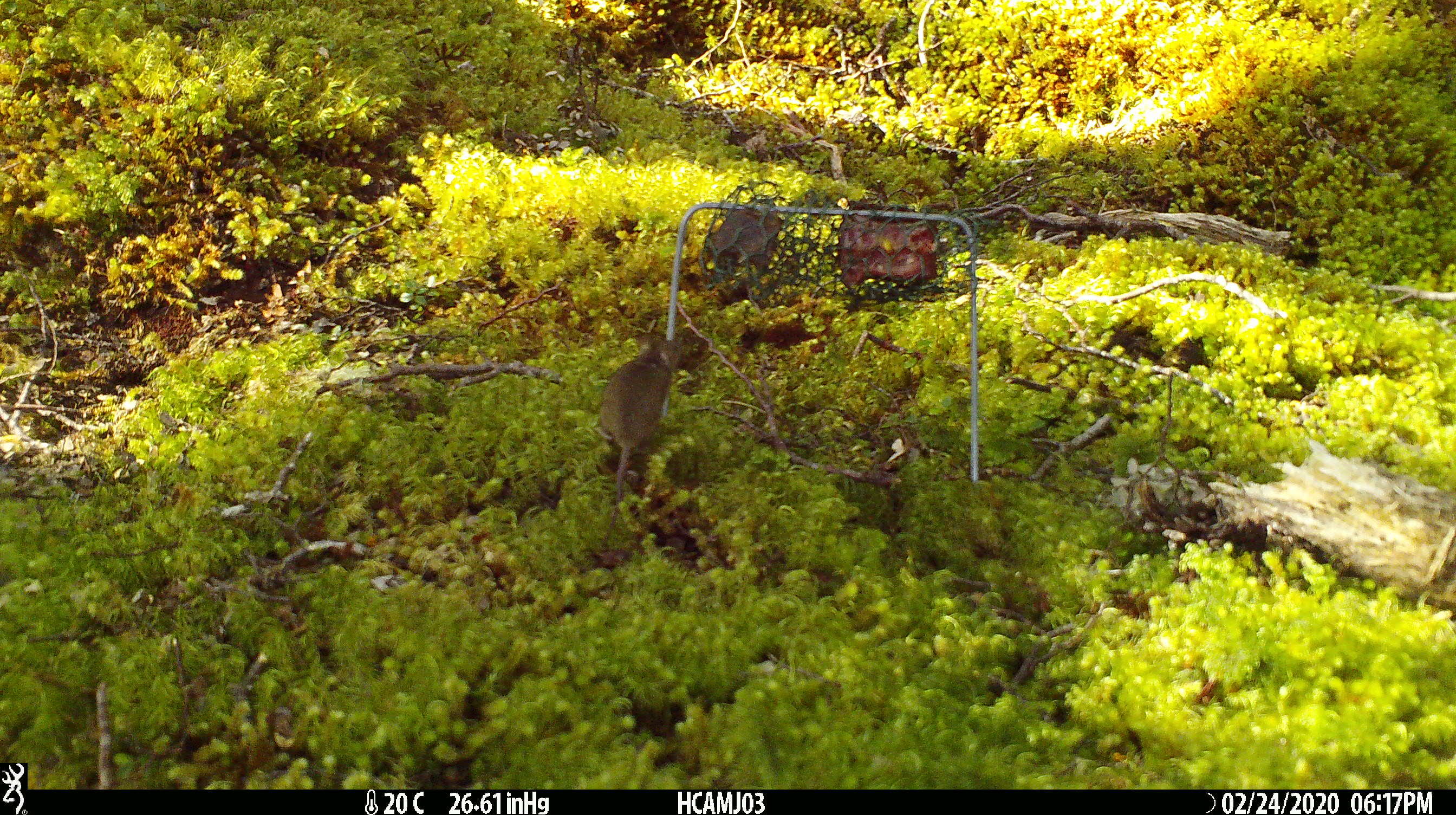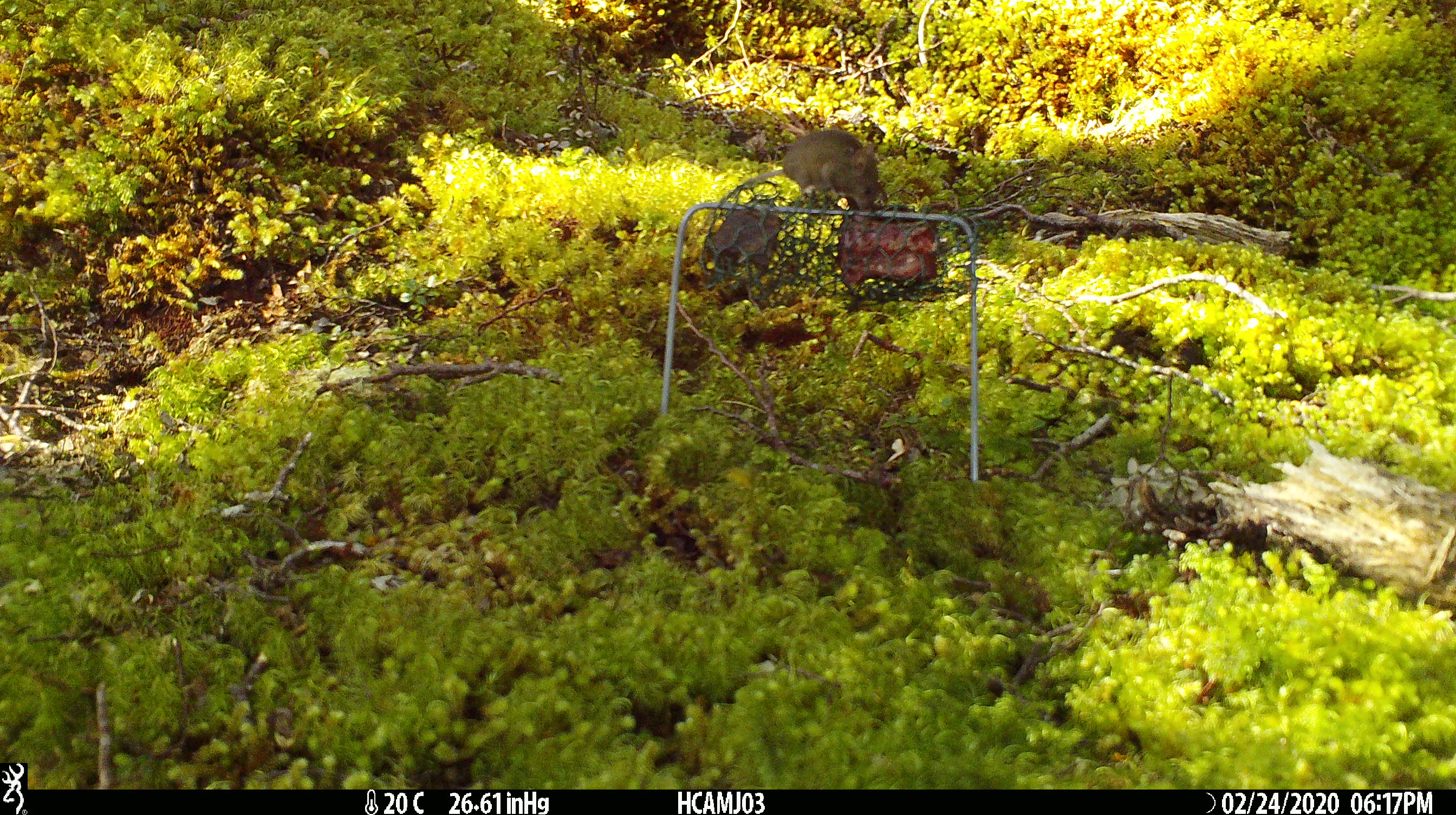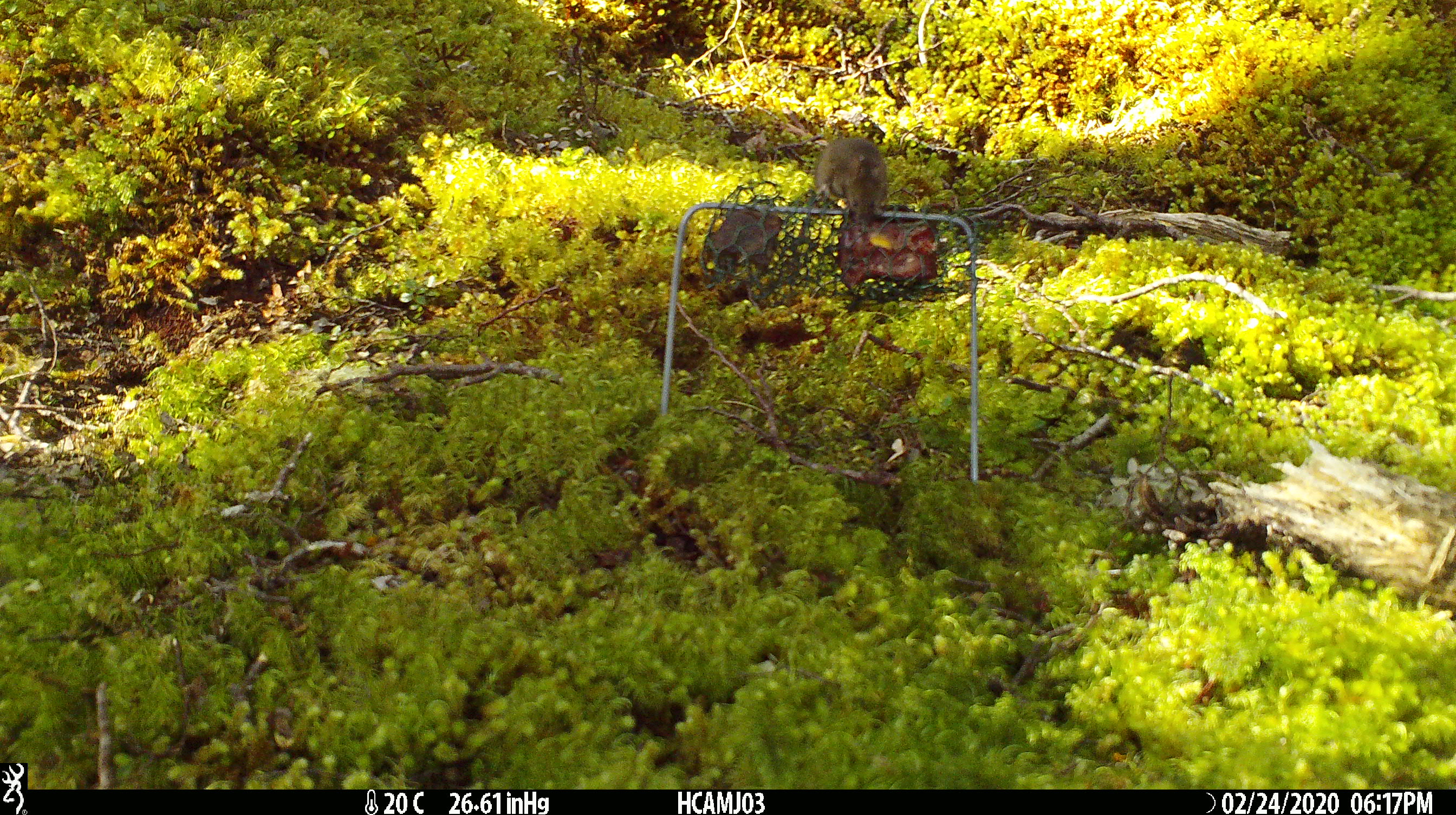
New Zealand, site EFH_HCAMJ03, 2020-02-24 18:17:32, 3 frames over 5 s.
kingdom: Animalia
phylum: Chordata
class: Mammalia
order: Rodentia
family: Muridae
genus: Mus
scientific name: Mus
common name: mouse